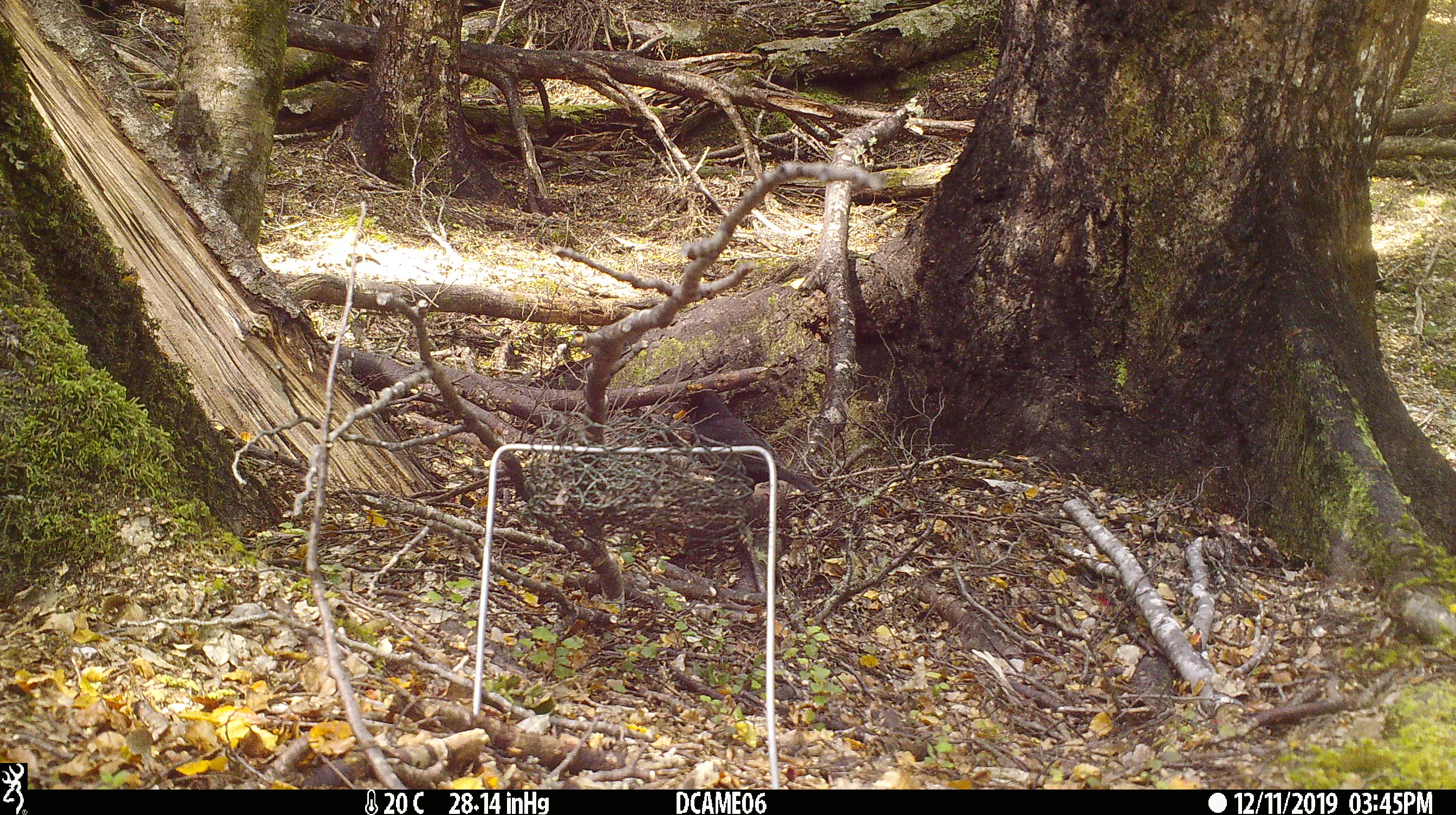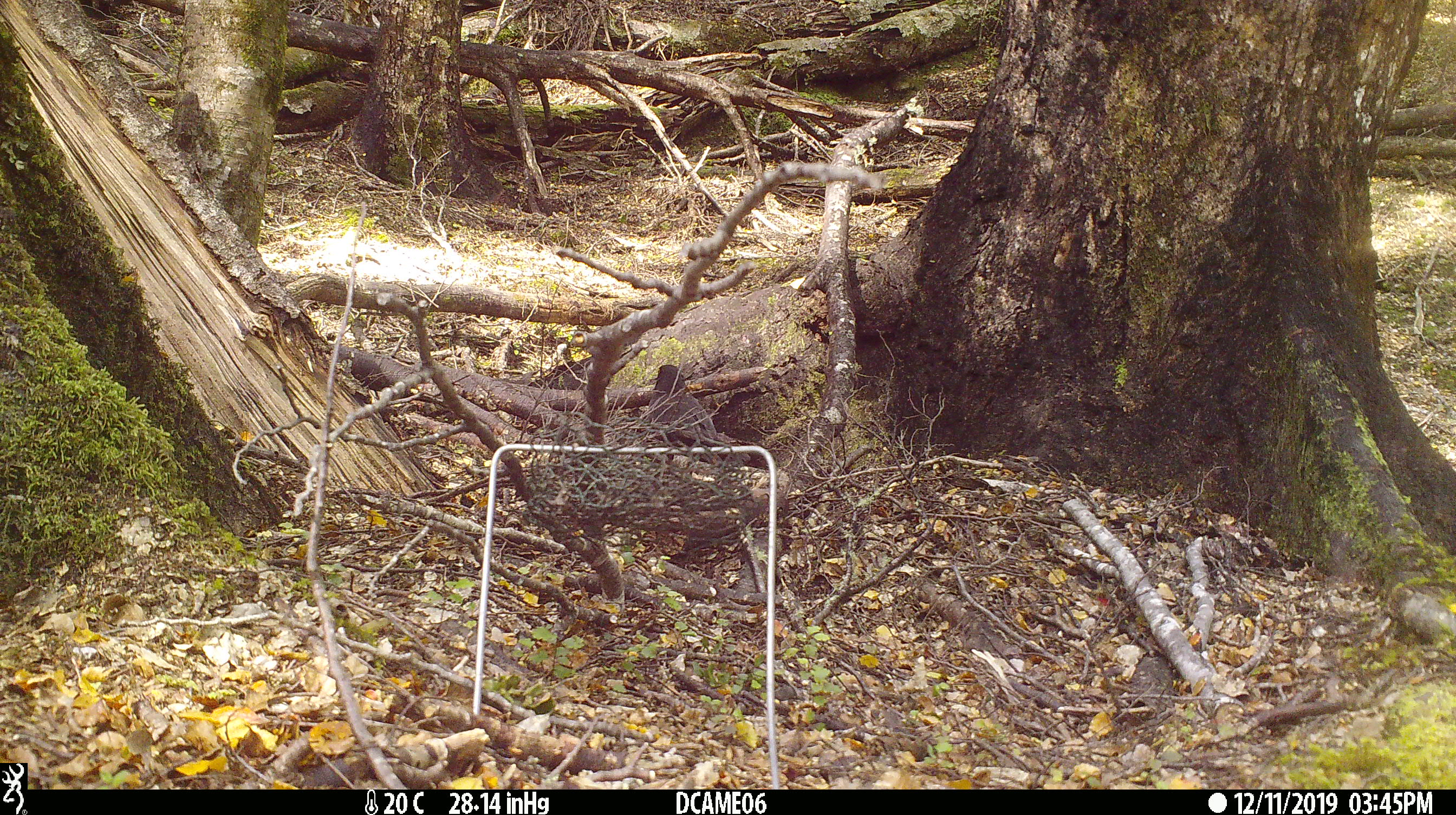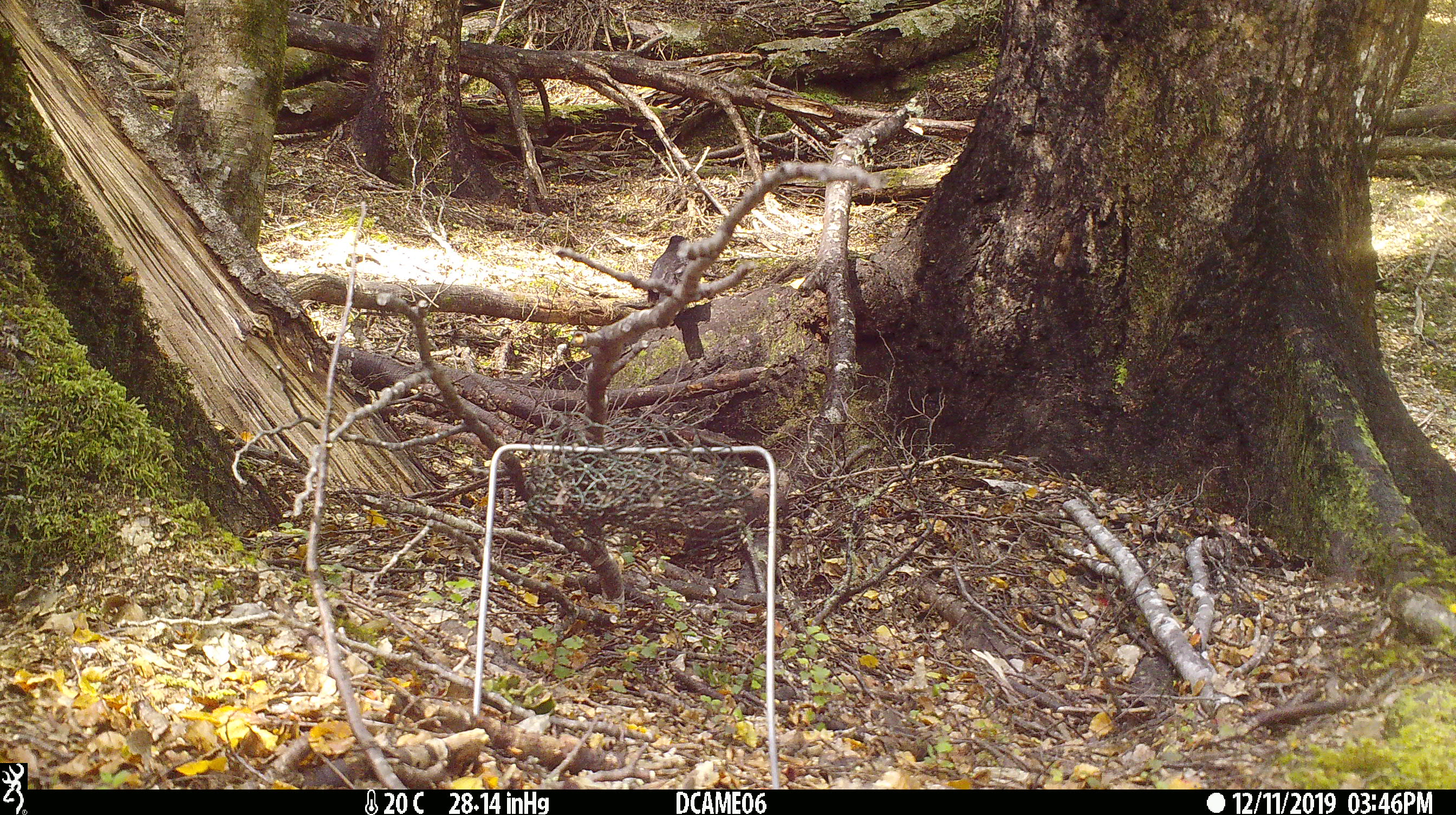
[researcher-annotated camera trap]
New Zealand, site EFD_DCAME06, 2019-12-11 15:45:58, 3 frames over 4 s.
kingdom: Animalia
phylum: Chordata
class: Aves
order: Passeriformes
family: Turdidae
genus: Turdus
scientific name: Turdus merula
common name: eurasian blackbird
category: blackbird